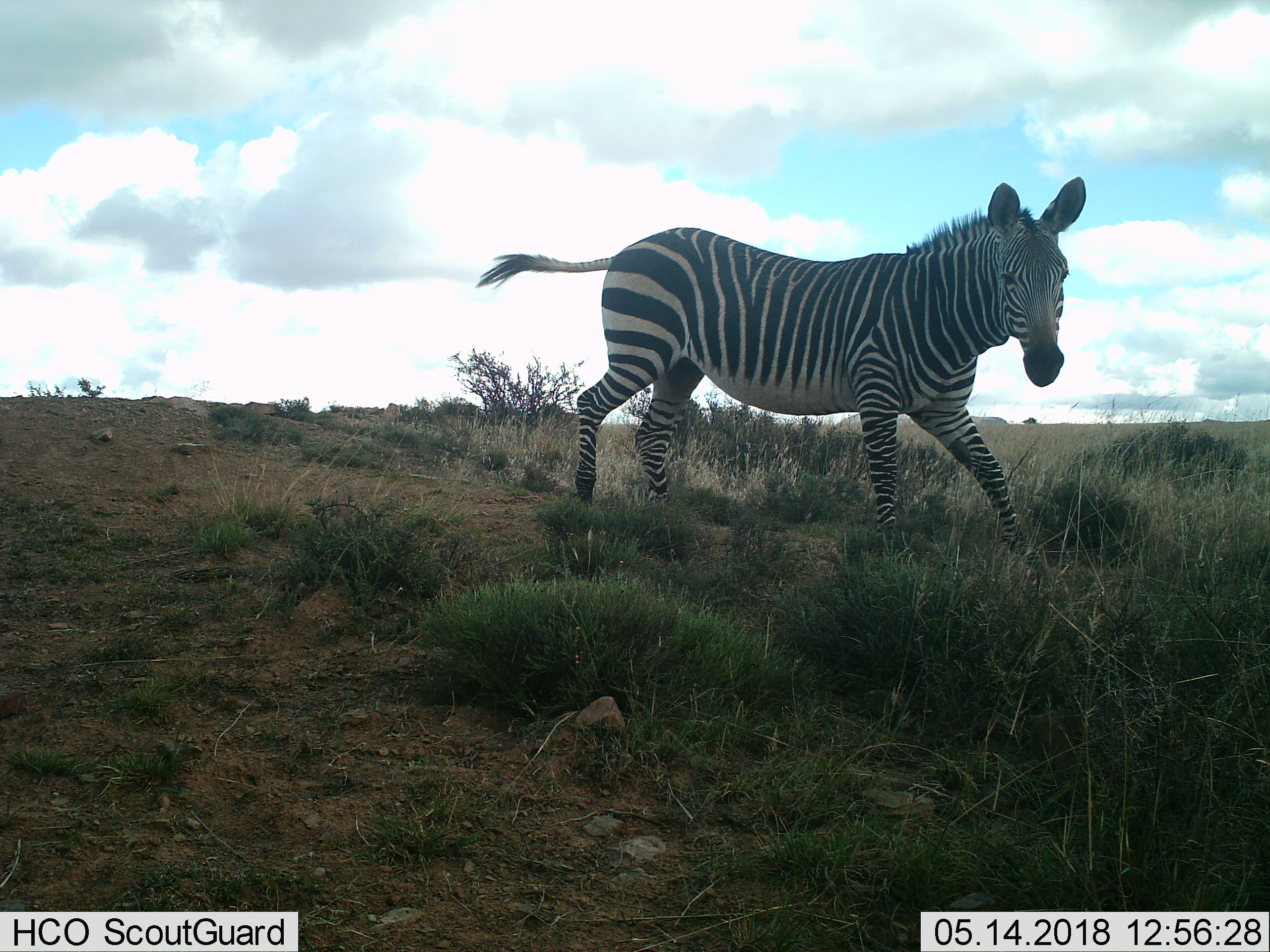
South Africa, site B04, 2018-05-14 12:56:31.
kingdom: Animalia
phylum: Chordata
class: Mammalia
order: Perissodactyla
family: Equidae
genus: Equus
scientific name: Equus zebra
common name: mountain zebra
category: zebramountain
Zebramountain (mountain zebra) (Equus zebra), count 1. Behavior (volunteer vote fractions): standing 0%, resting 0%, moving 100%, interacting 0%. Young present (vote fraction): 0%. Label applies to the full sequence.